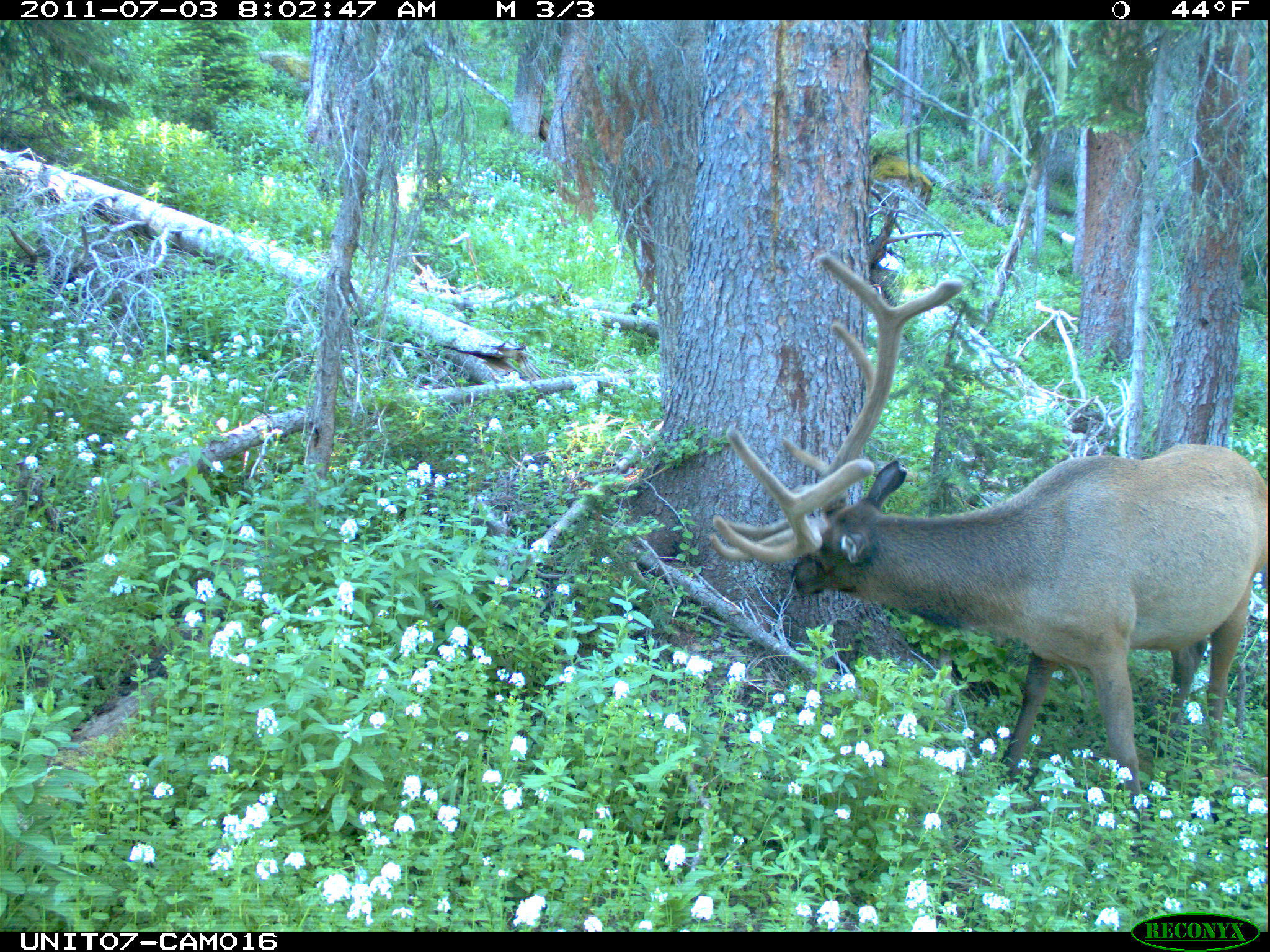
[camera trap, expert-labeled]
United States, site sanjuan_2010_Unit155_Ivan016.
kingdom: Animalia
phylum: Chordata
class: Mammalia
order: Artiodactyla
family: Cervidae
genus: Cervus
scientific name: Cervus elaphus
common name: red deer